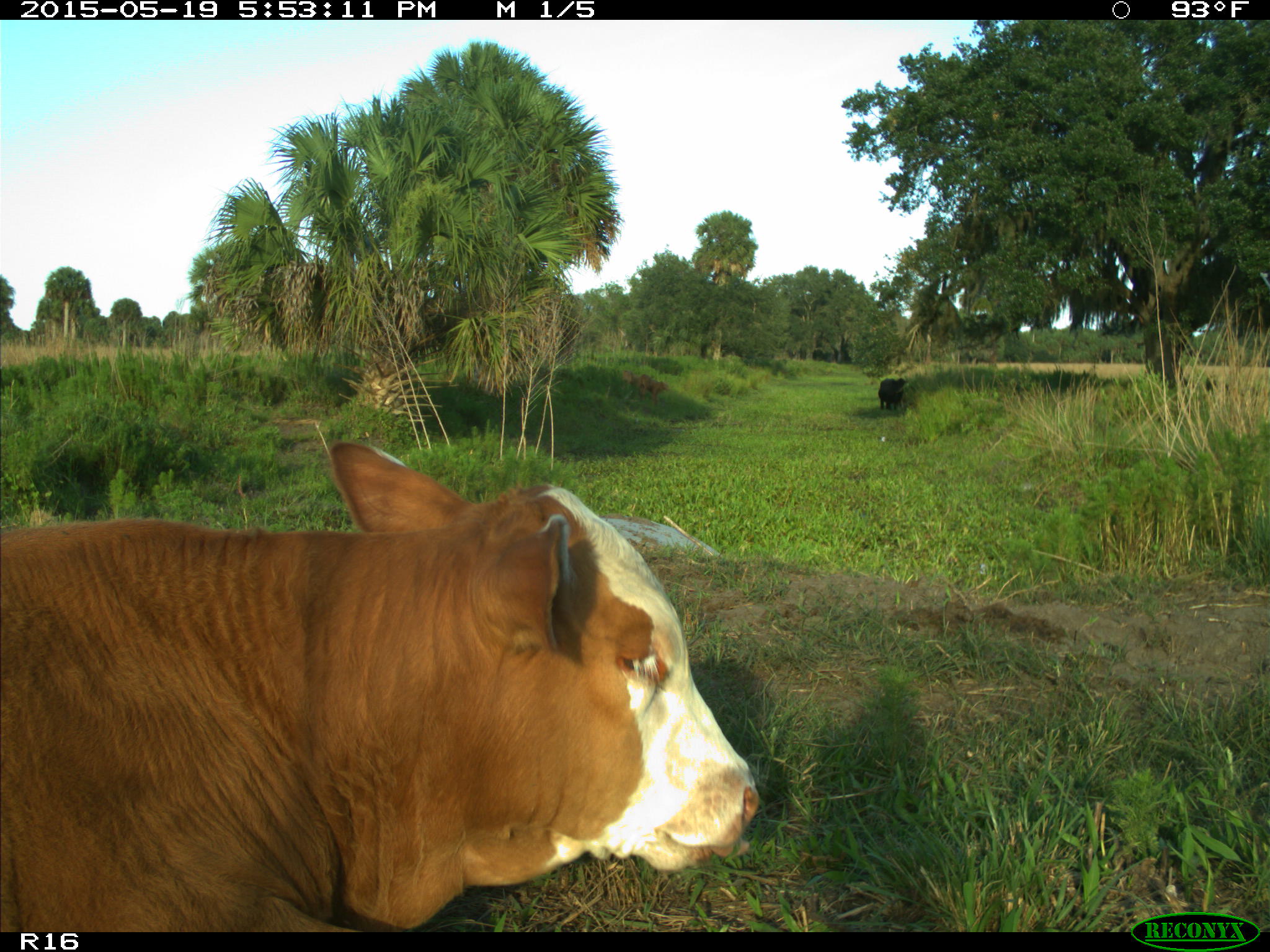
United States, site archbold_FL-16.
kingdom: Animalia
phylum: Chordata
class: Mammalia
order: Artiodactyla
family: Bovidae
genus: Bos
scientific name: Bos taurus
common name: domestic cow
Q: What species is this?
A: Bos taurus (domestic cow).